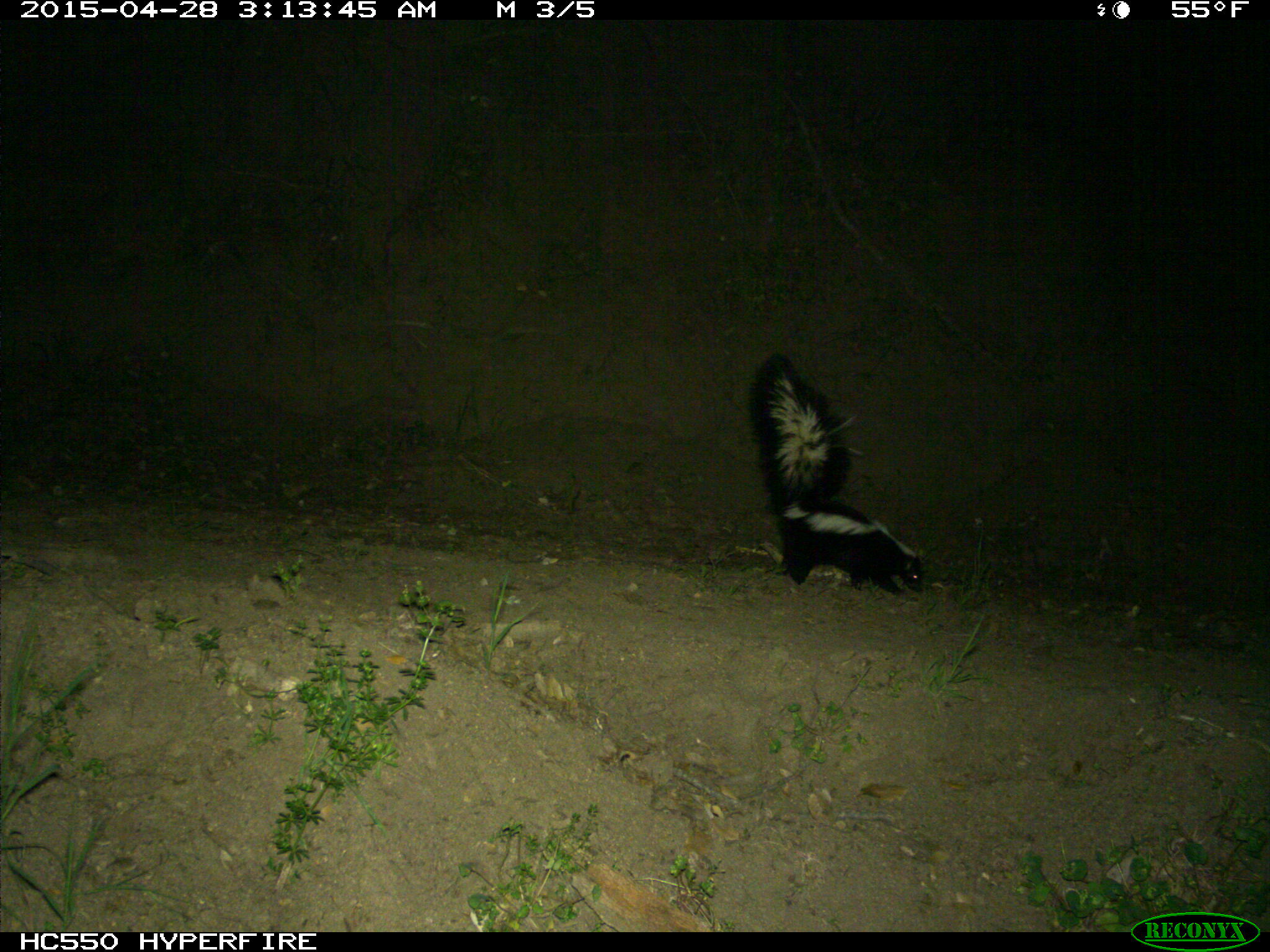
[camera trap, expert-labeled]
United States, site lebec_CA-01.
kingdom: Animalia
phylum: Chordata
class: Mammalia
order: Carnivora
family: Mephitidae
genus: Mephitis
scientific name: Mephitis mephitis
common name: striped skunk